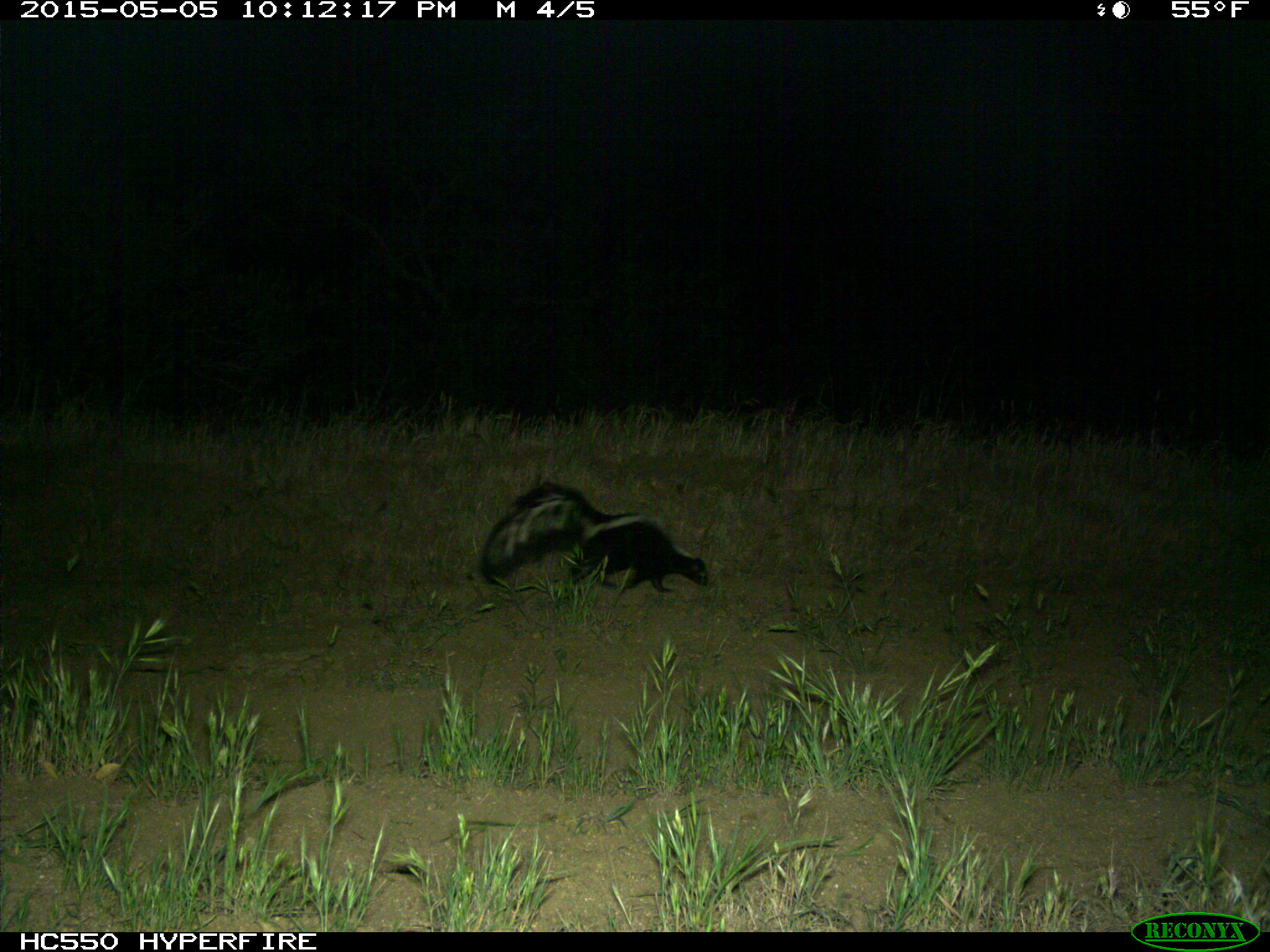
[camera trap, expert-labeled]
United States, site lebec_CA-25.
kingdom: Animalia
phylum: Chordata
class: Mammalia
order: Carnivora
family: Mephitidae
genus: Mephitis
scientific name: Mephitis mephitis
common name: striped skunk